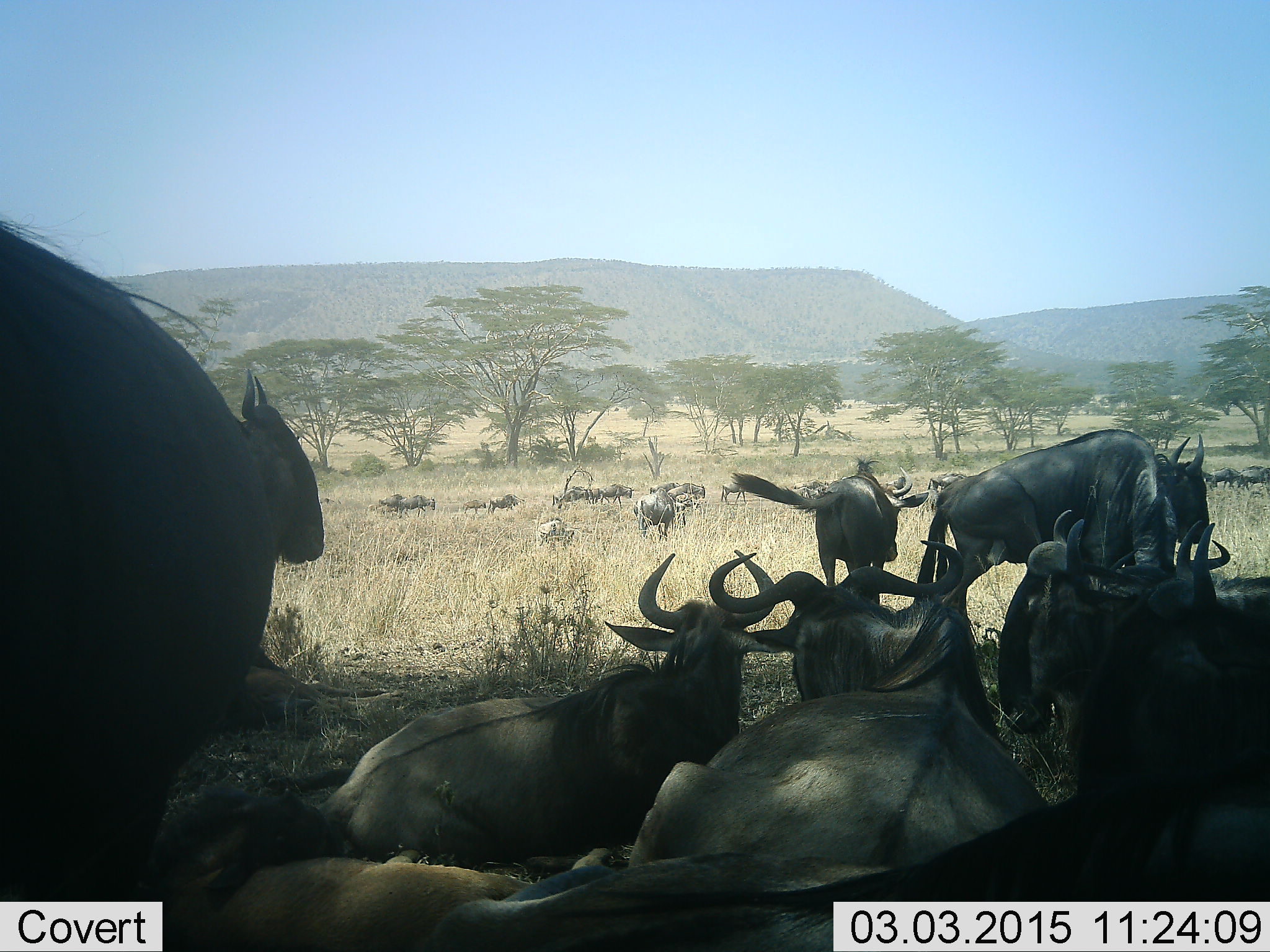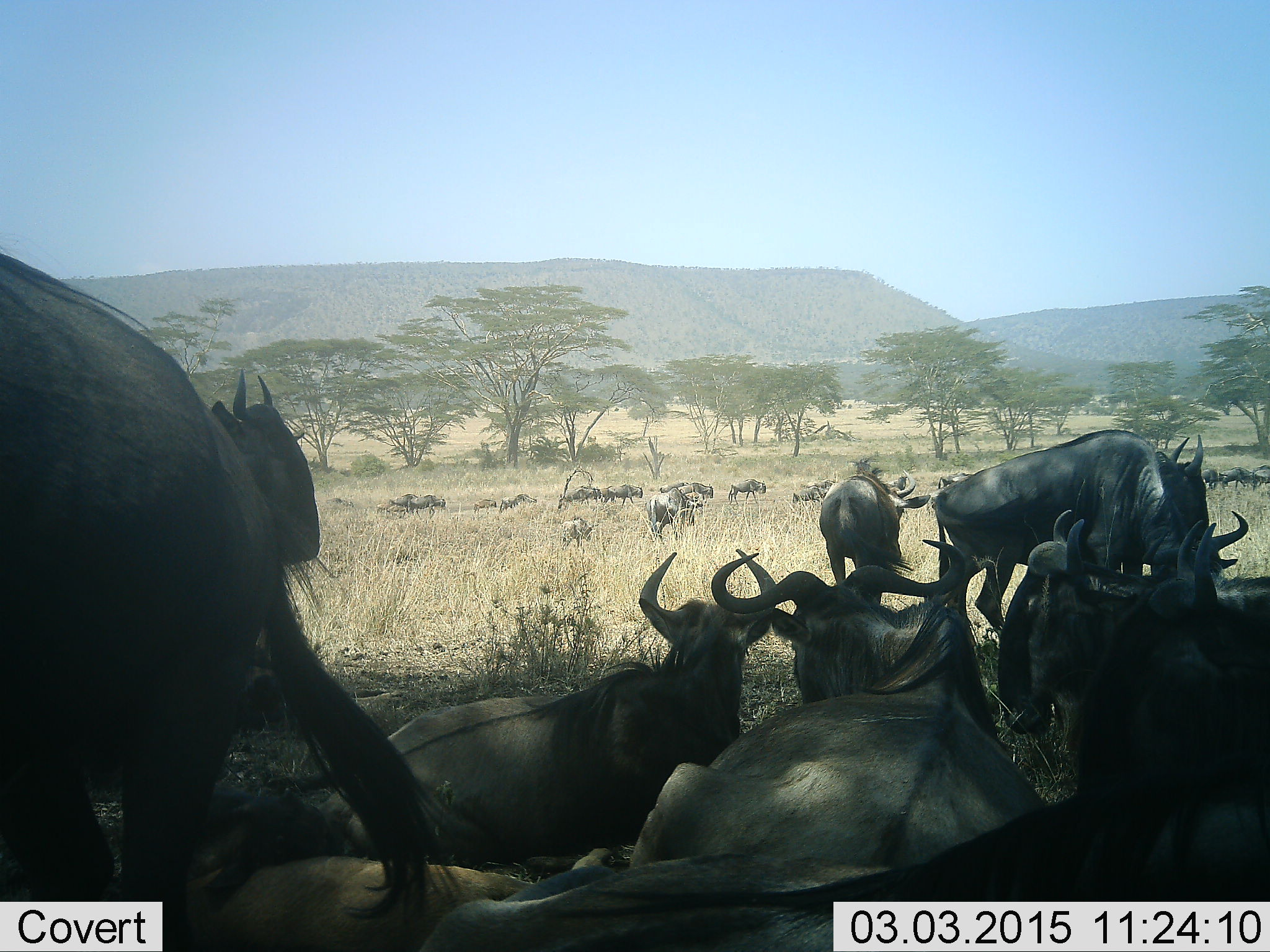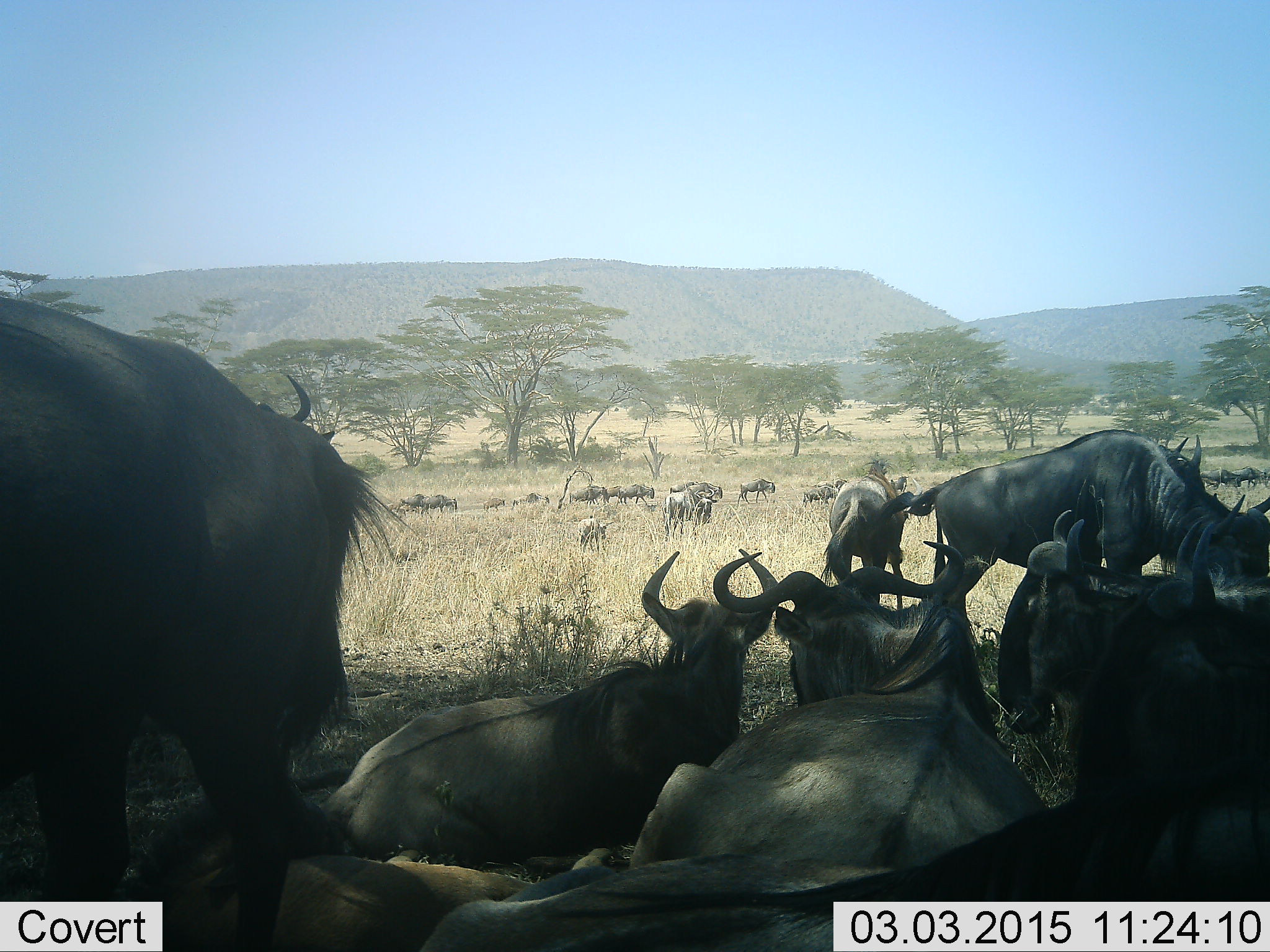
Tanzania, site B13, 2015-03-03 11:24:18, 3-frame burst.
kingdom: Animalia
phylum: Chordata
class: Mammalia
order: Artiodactyla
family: Bovidae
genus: Connochaetes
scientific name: Connochaetes taurinus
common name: blue wildebeest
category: wildebeest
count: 11-50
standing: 80%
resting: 100%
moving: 90%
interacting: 40%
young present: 10%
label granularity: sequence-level